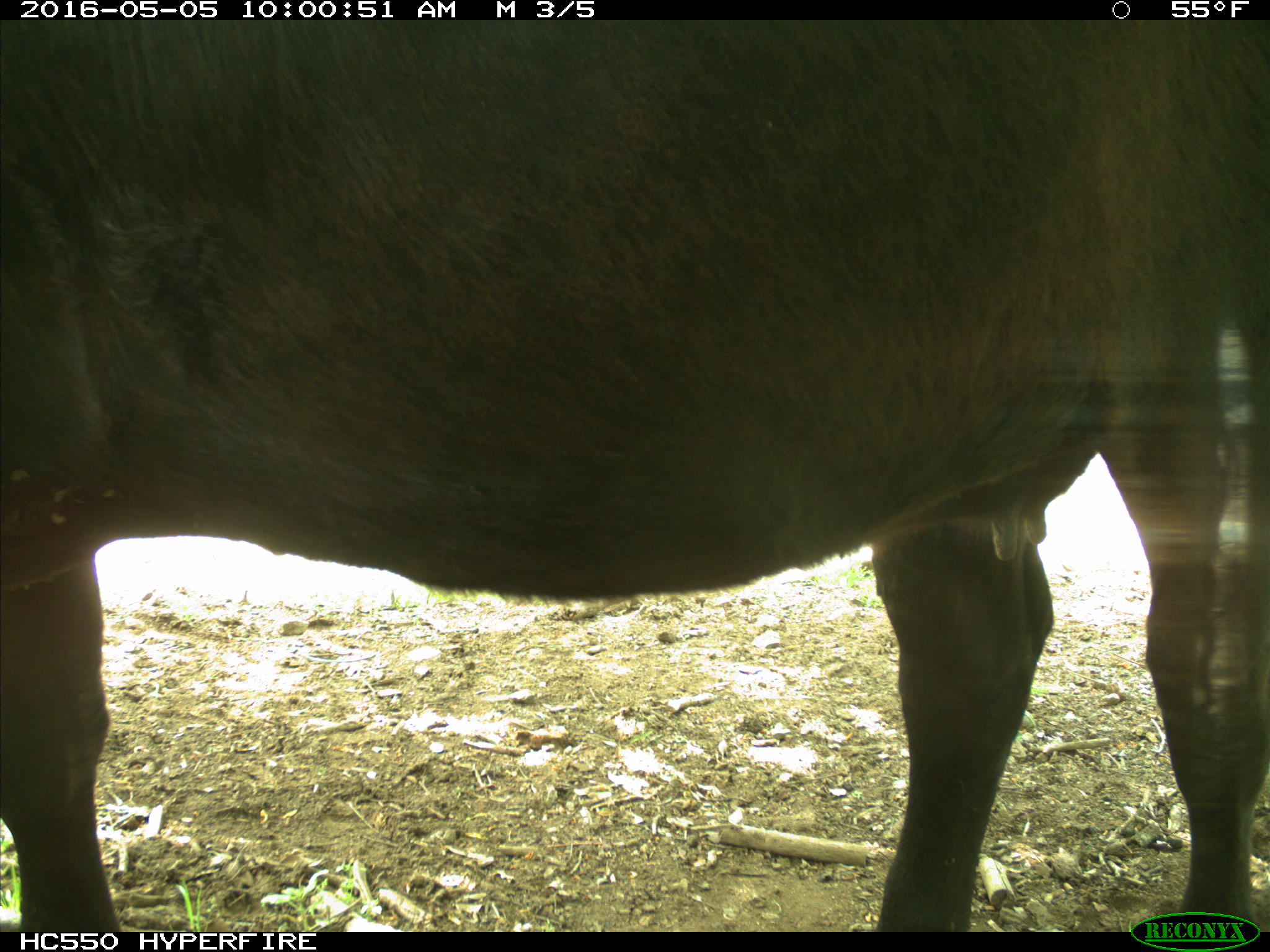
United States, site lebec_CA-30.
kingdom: Animalia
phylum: Chordata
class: Mammalia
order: Artiodactyla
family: Bovidae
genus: Bos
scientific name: Bos taurus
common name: domestic cow